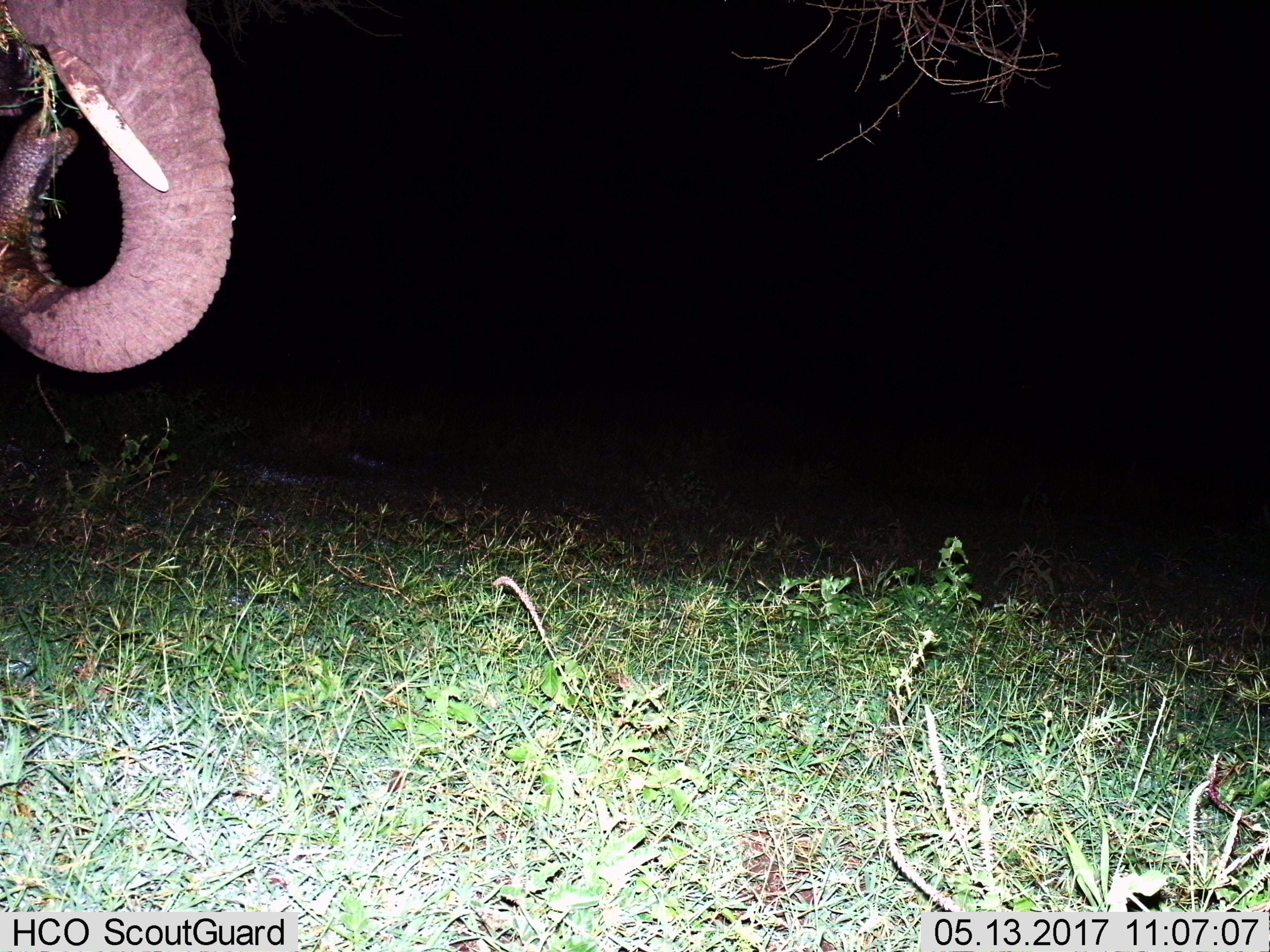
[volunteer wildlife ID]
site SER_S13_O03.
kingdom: Animalia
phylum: Chordata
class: Mammalia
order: Proboscidea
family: Elephantidae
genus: Loxodonta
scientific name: Loxodonta africana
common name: african bush elephant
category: elephant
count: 1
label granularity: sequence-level